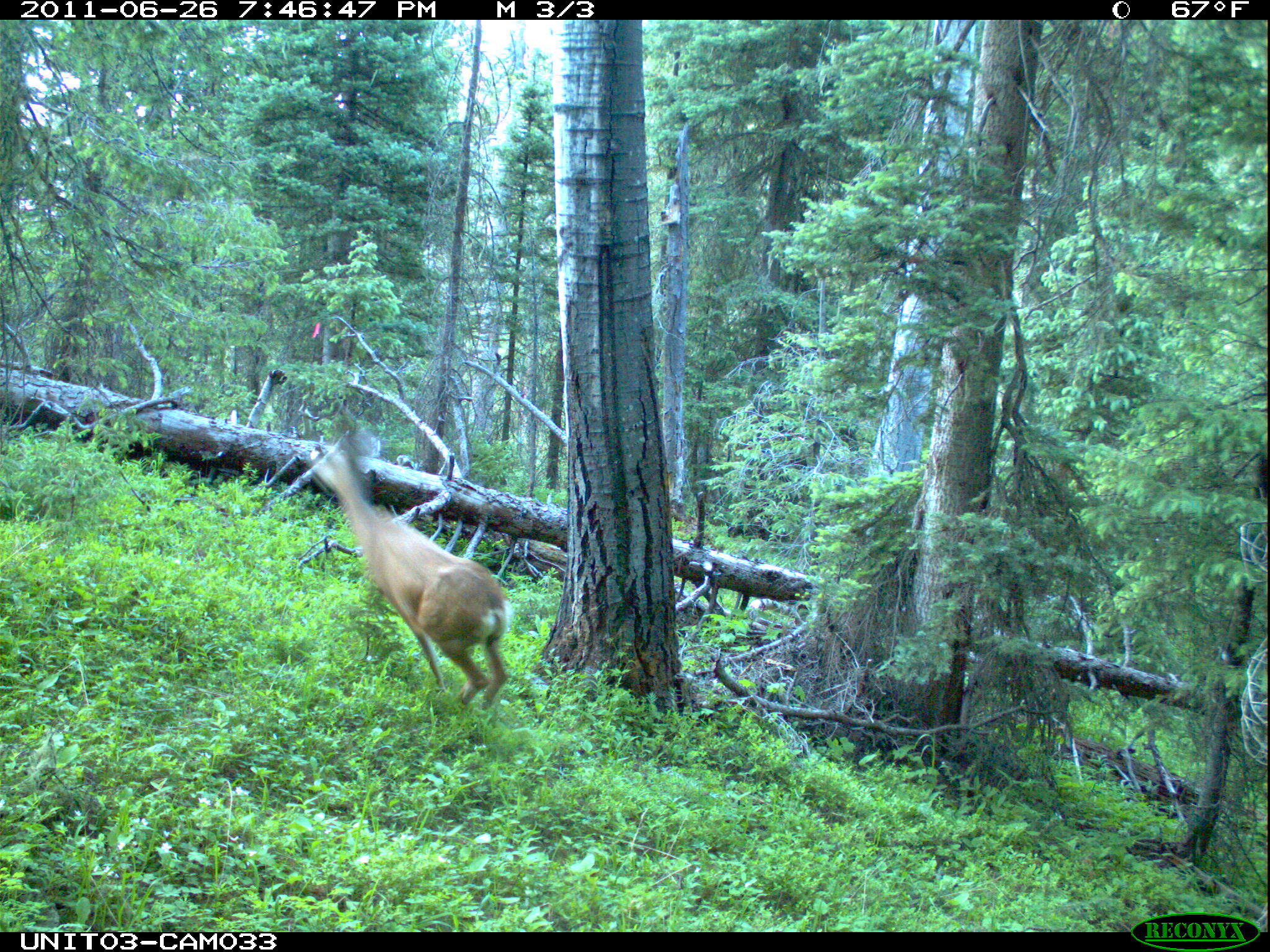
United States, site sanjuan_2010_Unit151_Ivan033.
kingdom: Animalia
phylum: Chordata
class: Mammalia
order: Artiodactyla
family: Cervidae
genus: Odocoileus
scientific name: Odocoileus hemionus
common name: mule deer